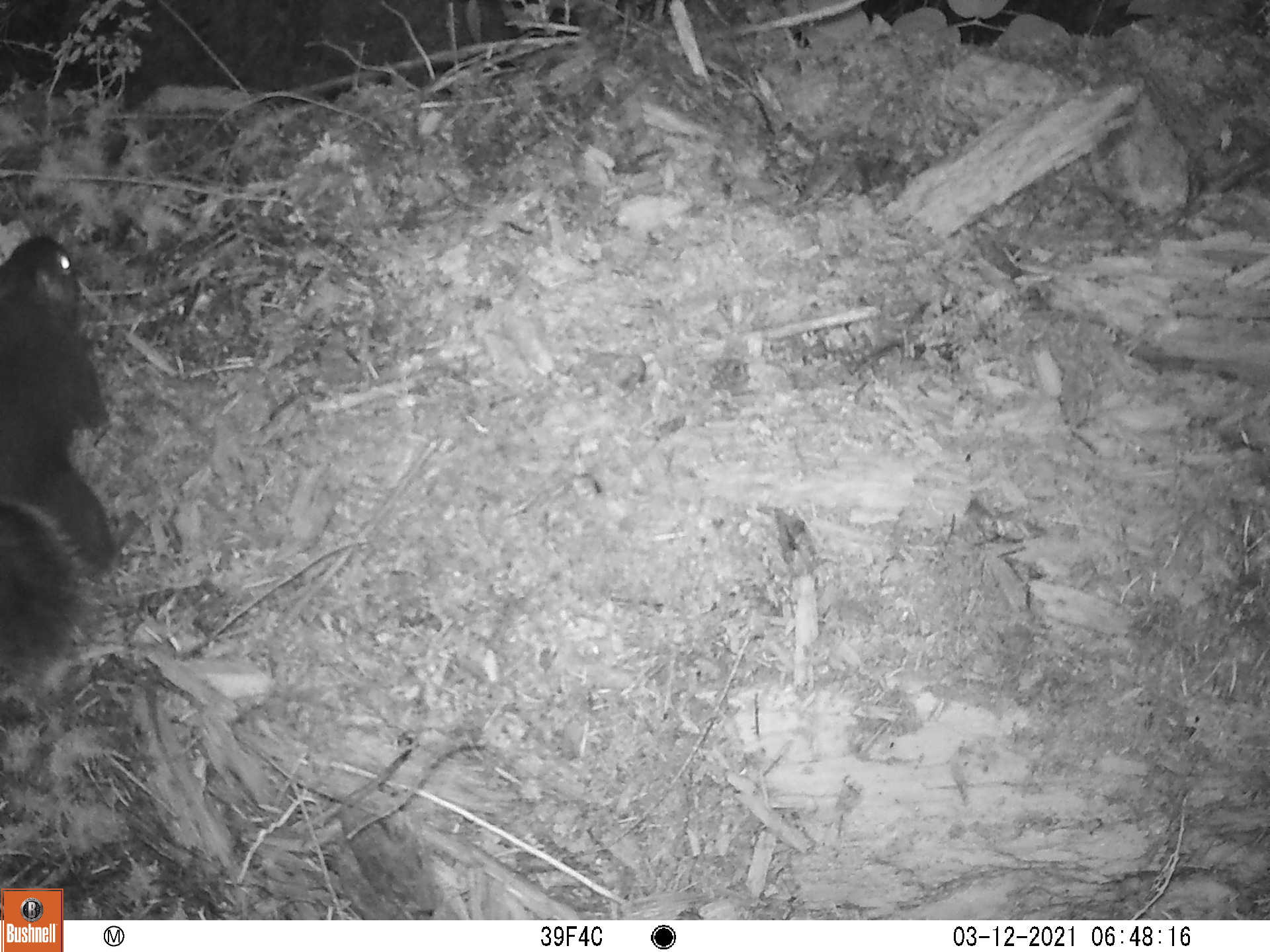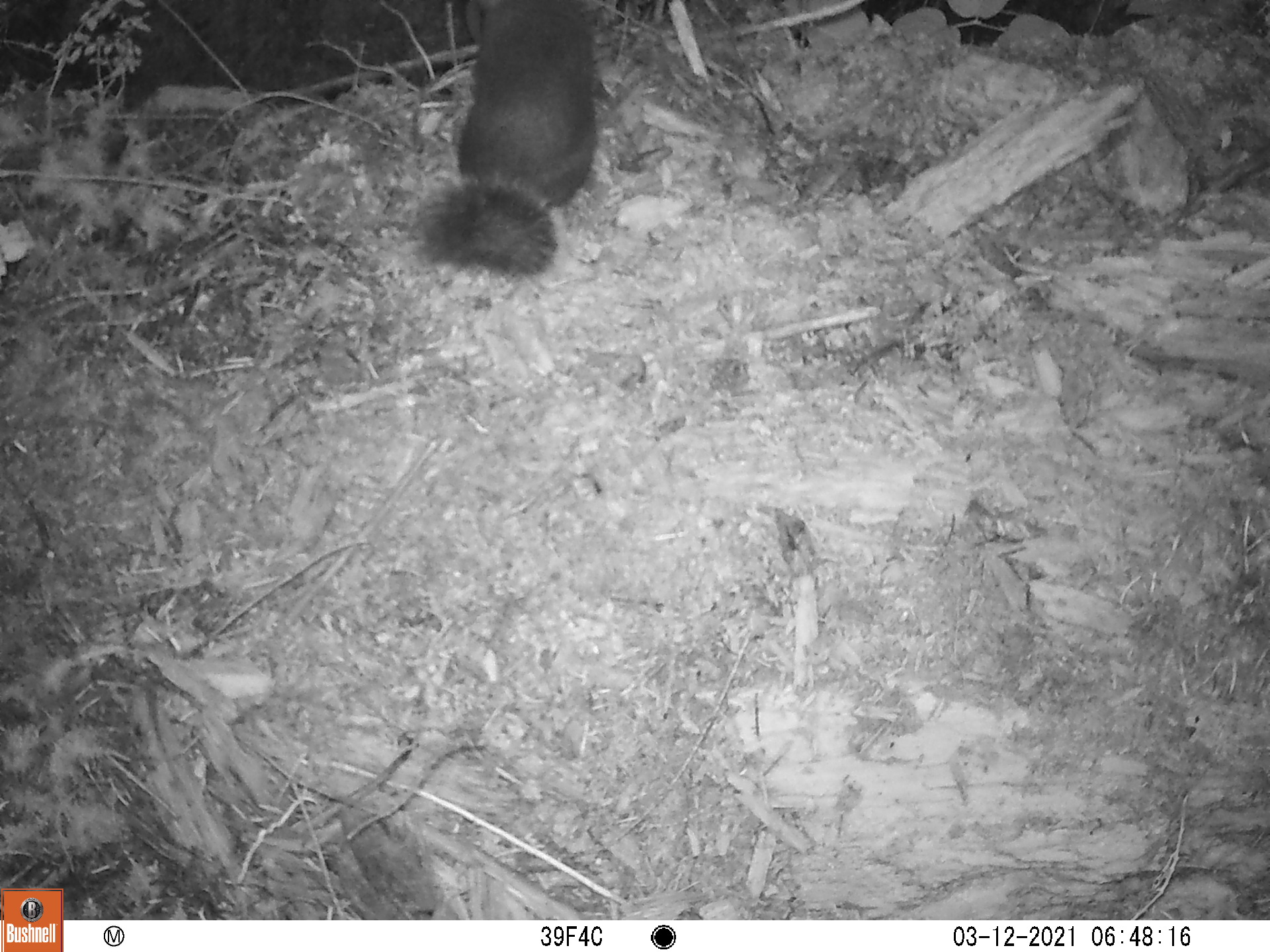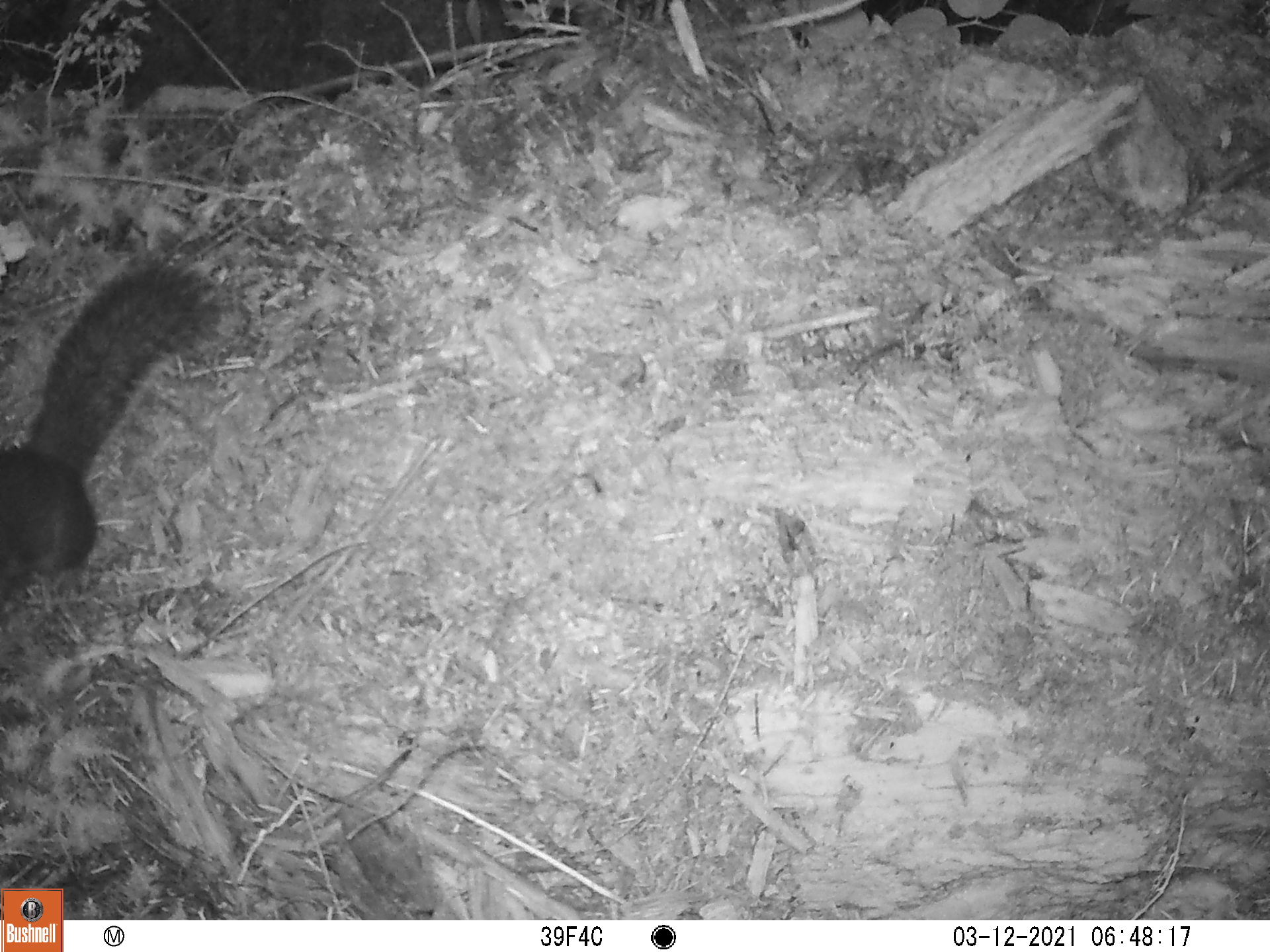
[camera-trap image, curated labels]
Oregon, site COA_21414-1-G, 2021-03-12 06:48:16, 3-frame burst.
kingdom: Animalia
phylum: Chordata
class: Mammalia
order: Rodentia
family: Sciuridae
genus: Tamiasciurus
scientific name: Tamiasciurus douglasii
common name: douglas squirrel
Douglas squirrel (Tamiasciurus douglasii).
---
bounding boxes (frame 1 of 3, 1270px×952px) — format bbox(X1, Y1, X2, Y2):
douglas squirrel: bbox(0, 219, 159, 708)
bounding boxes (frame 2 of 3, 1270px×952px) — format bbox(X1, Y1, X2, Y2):
douglas squirrel: bbox(383, 0, 621, 304)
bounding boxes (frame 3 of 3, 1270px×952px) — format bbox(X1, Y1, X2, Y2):
douglas squirrel: bbox(0, 240, 244, 643)